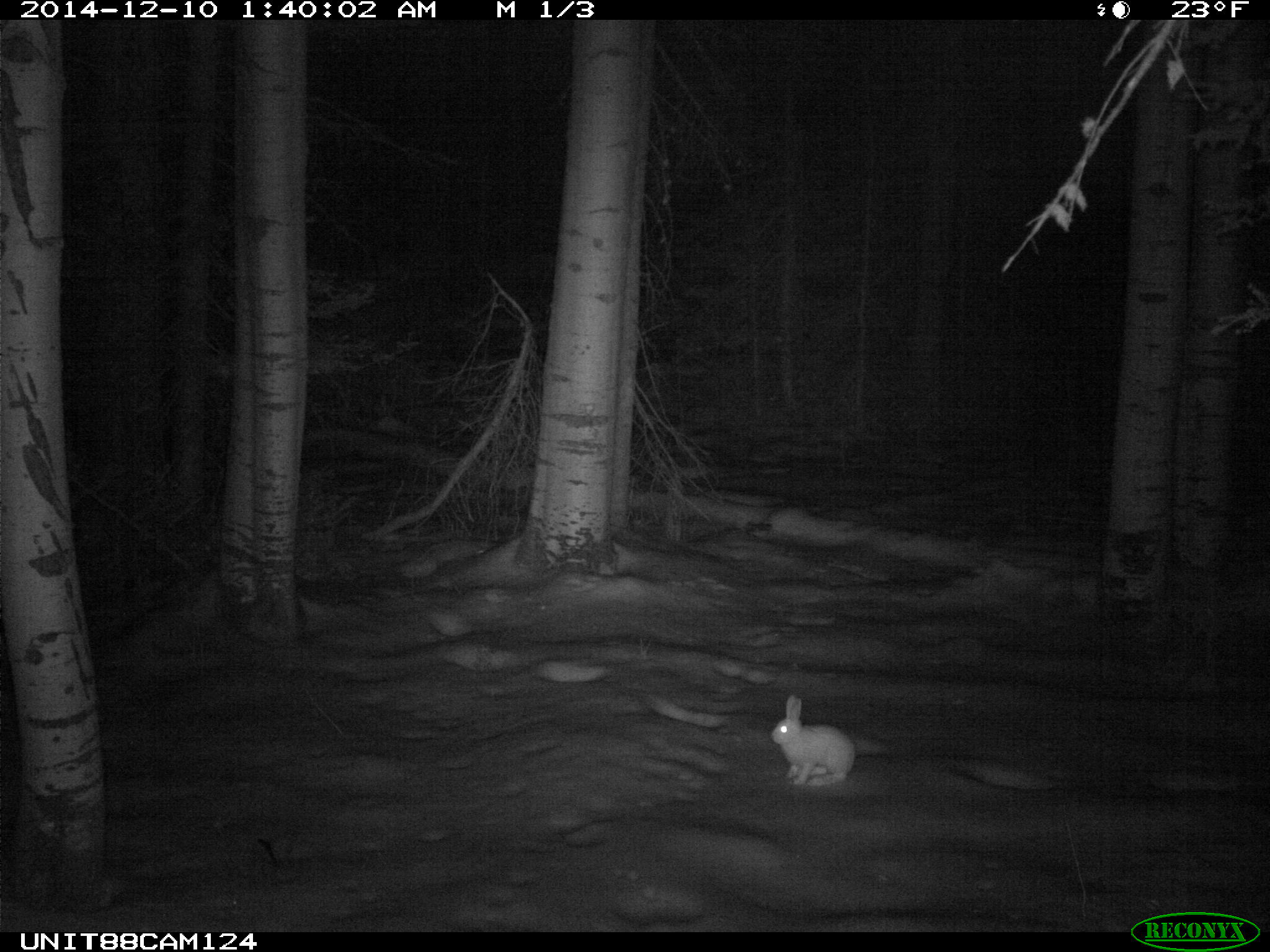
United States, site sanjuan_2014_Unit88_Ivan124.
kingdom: Animalia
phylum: Chordata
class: Mammalia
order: Lagomorpha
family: Leporidae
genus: Lepus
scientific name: Lepus americanus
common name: snowshoe hare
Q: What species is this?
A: Lepus americanus (snowshoe hare).